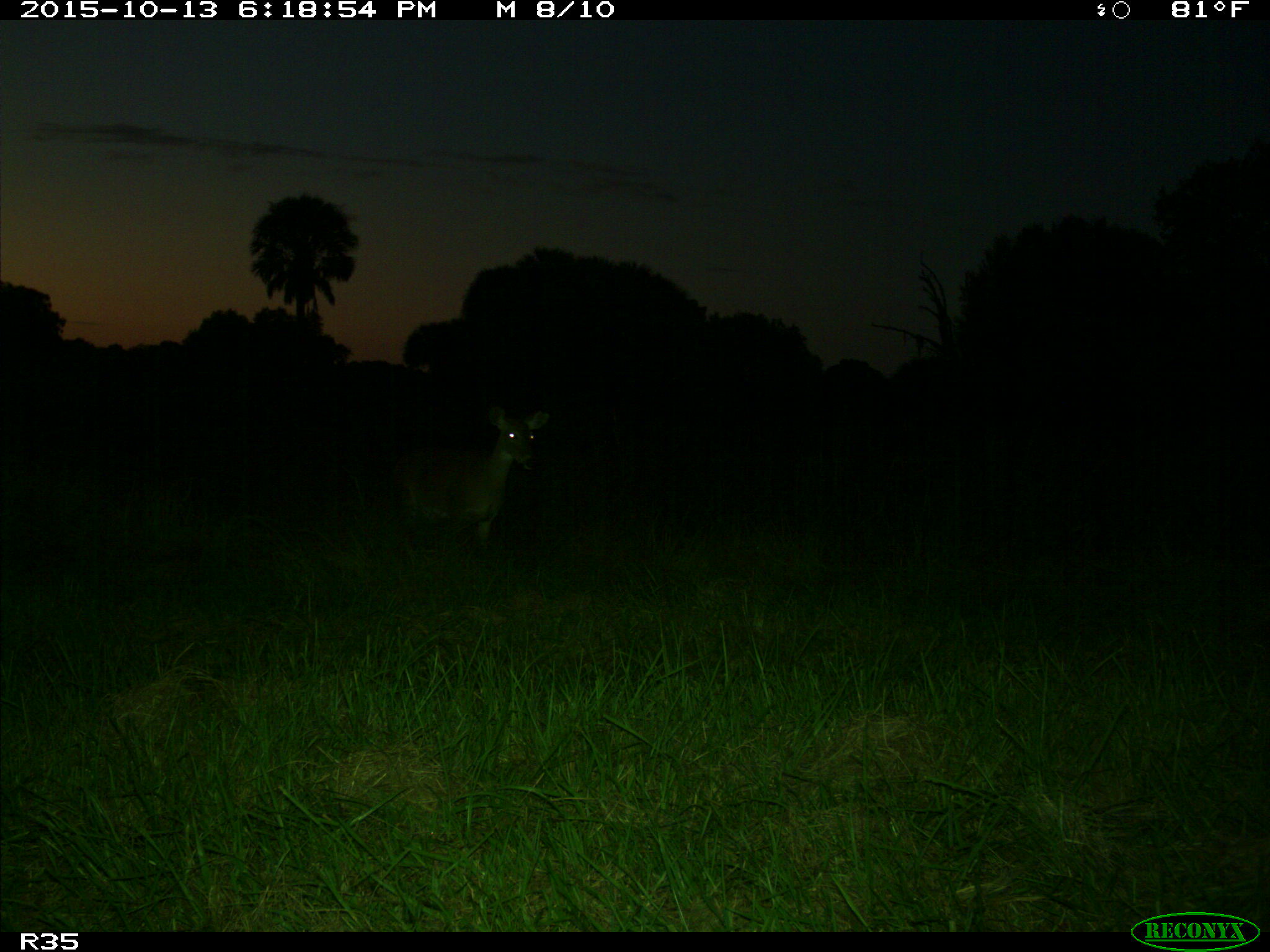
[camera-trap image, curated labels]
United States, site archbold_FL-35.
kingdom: Animalia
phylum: Chordata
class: Mammalia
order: Artiodactyla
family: Cervidae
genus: Odocoileus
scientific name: Odocoileus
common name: deer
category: unidentified deer